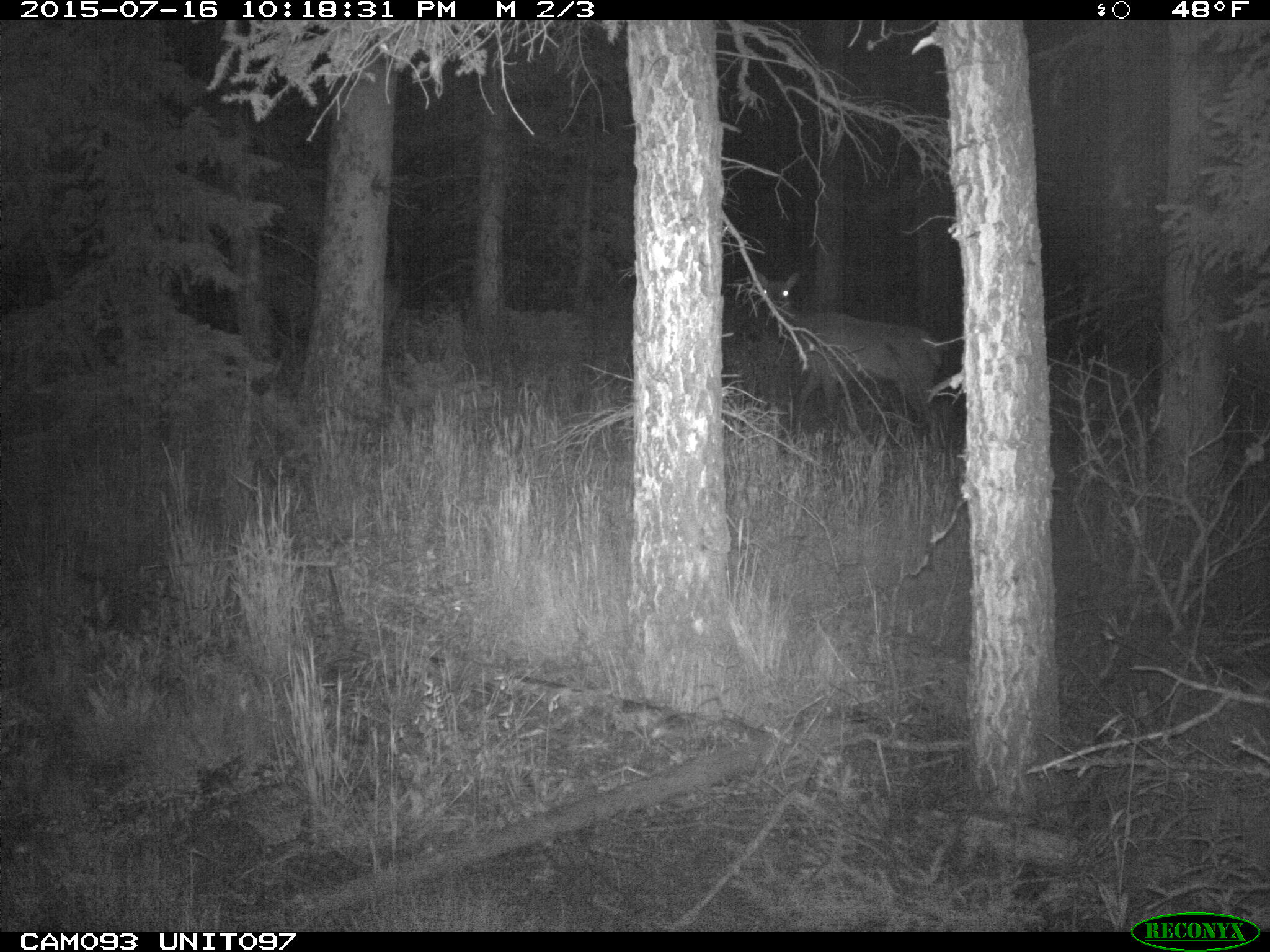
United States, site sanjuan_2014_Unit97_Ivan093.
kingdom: Animalia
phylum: Chordata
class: Mammalia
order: Artiodactyla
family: Cervidae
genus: Cervus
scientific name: Cervus elaphus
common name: red deer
Cervus elaphus (red deer).